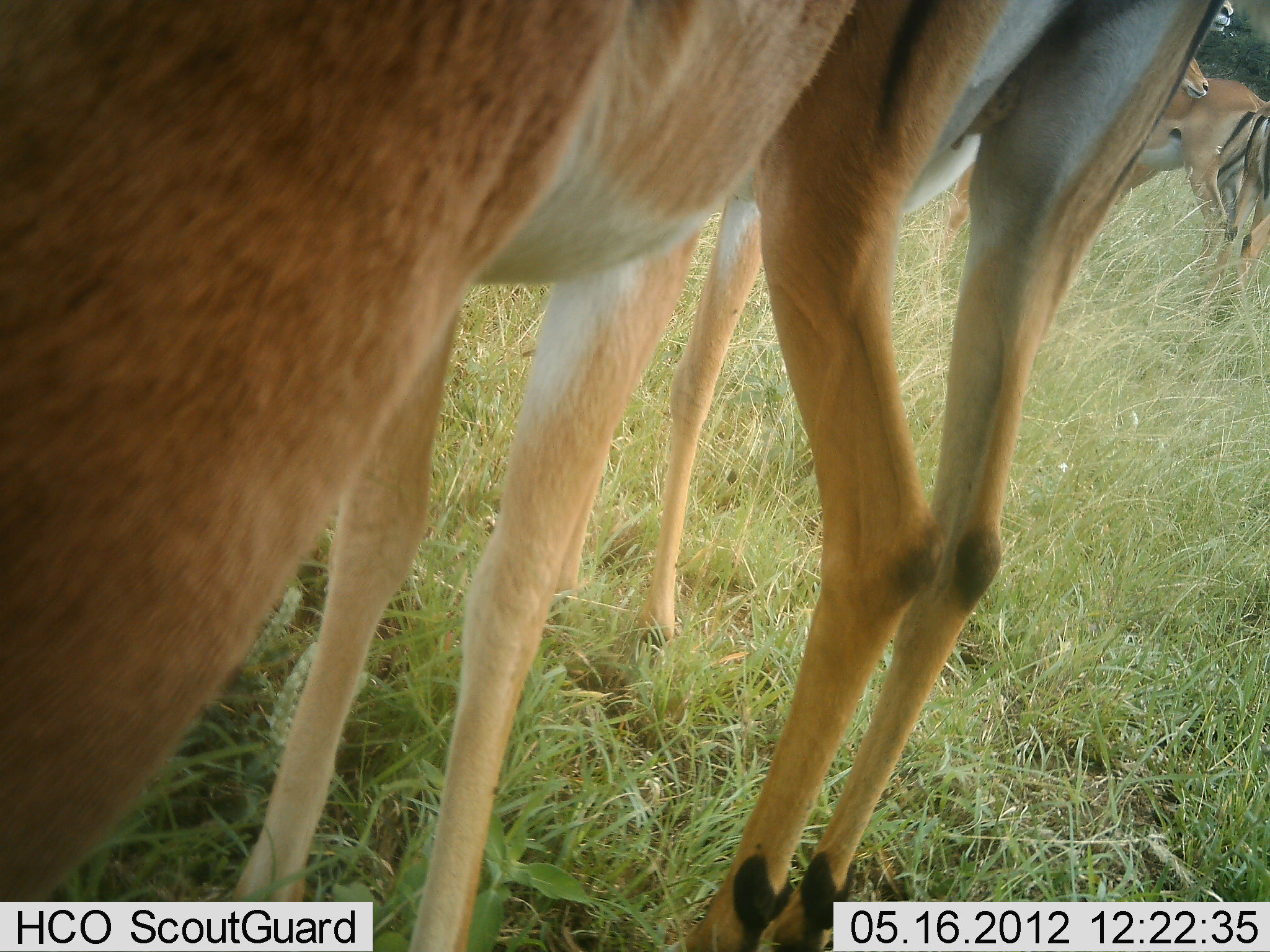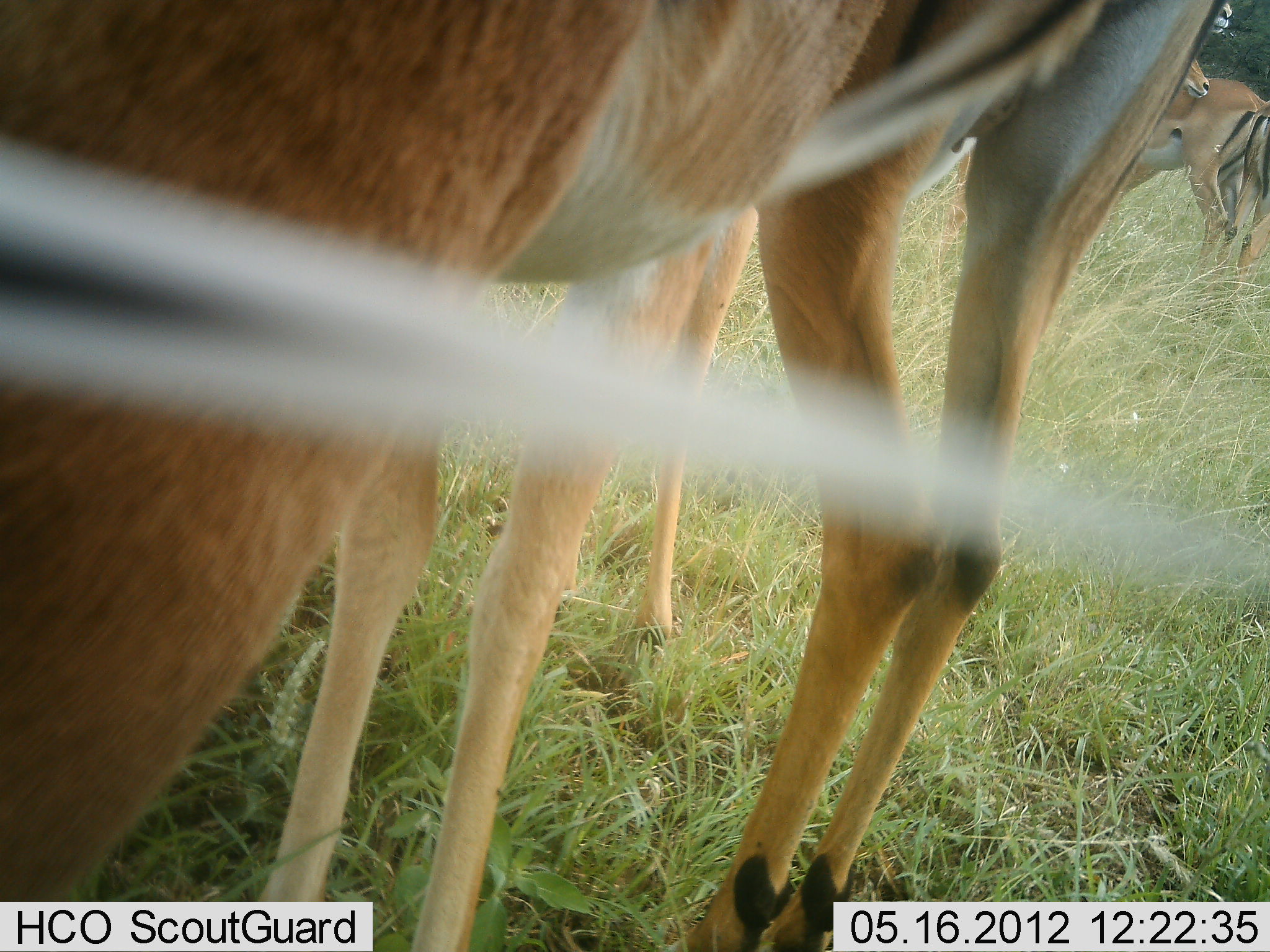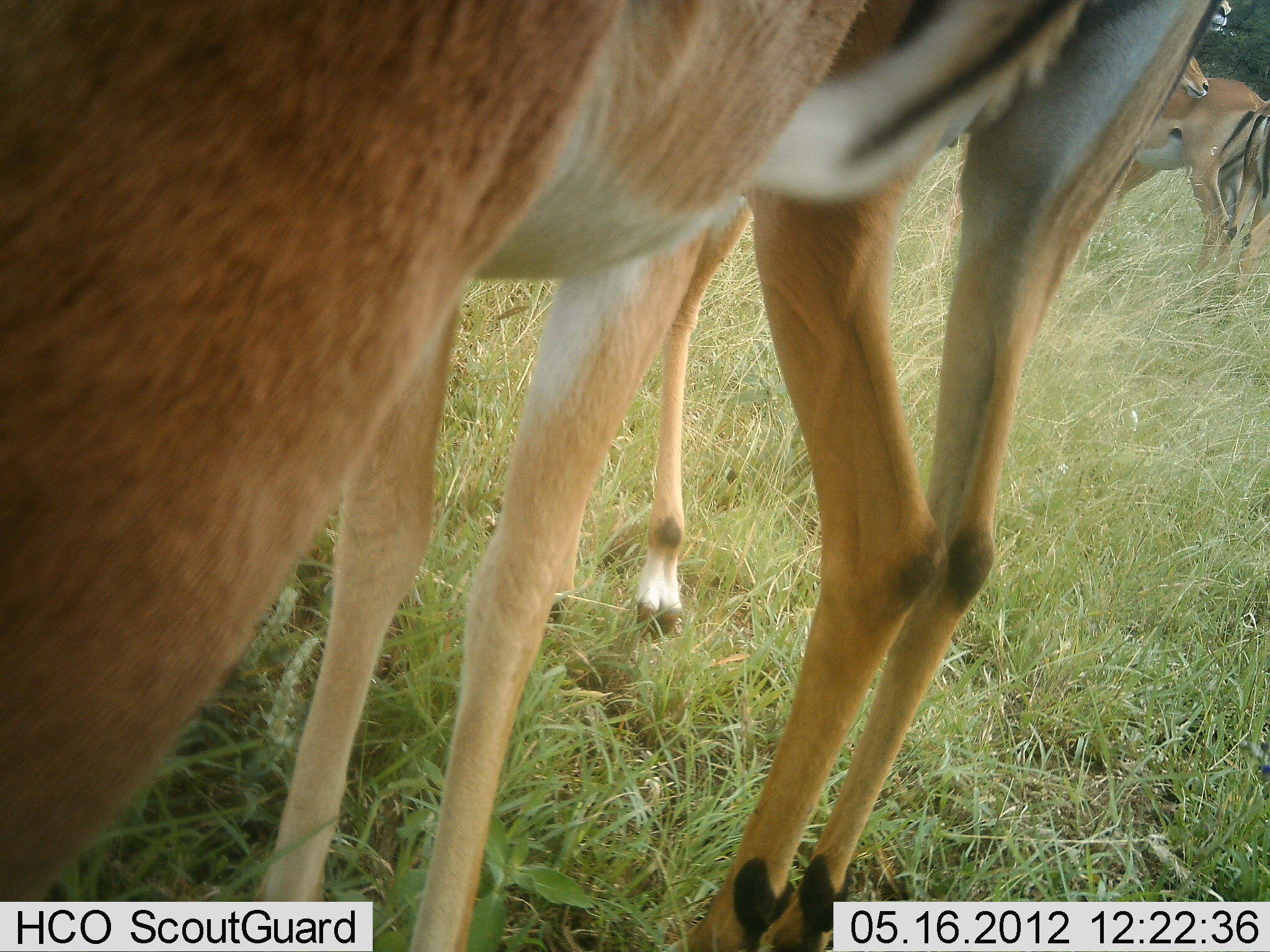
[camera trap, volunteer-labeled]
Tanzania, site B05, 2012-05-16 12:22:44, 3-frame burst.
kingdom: Animalia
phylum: Chordata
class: Mammalia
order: Artiodactyla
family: Bovidae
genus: Aepyceros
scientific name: Aepyceros melampus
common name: impala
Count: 4.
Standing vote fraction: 100%.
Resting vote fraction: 0%.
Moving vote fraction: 0%.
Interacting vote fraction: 0%.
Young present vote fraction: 17%.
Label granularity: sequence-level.